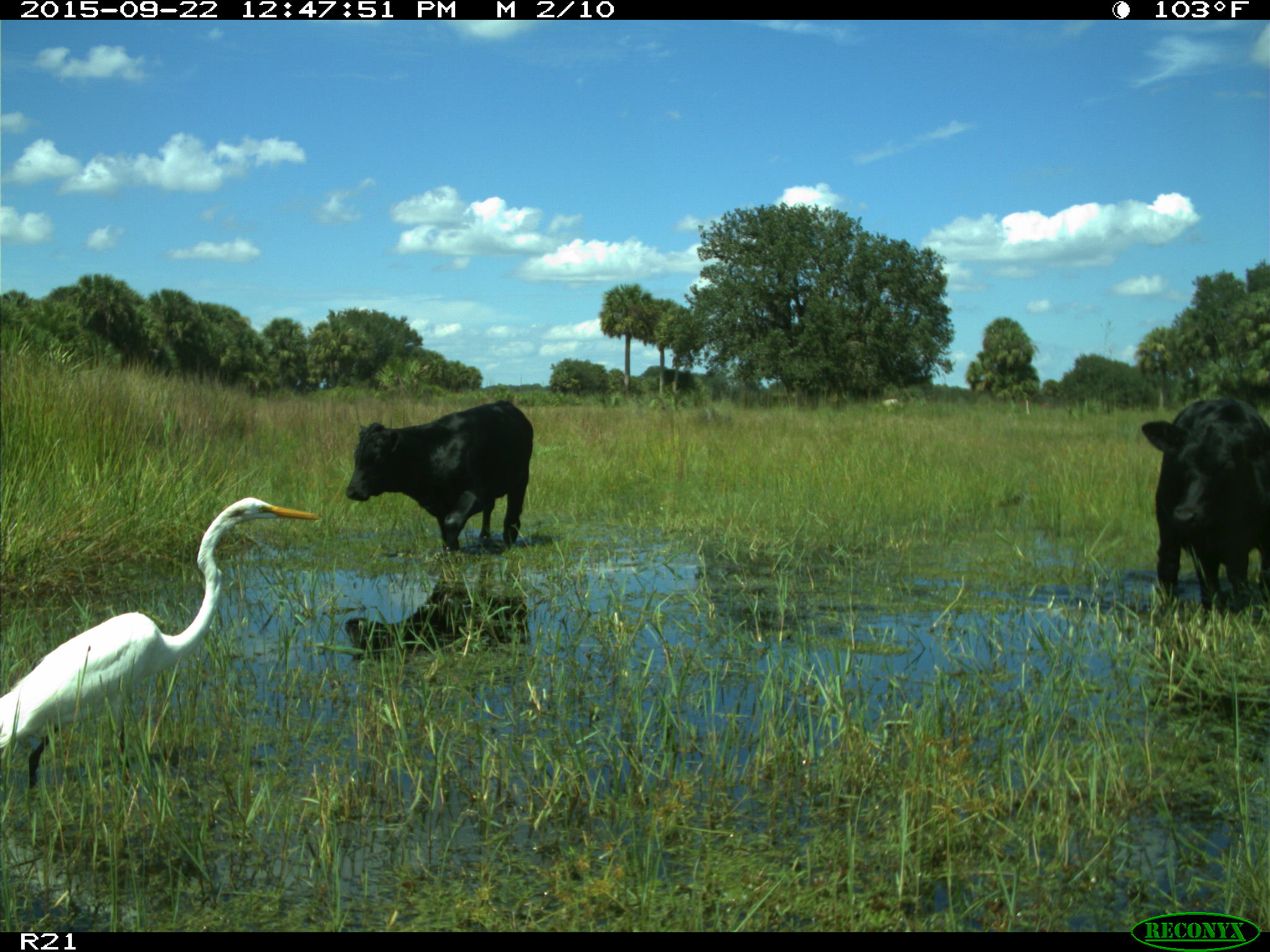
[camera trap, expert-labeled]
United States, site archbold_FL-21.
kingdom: Animalia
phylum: Chordata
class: Mammalia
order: Artiodactyla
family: Bovidae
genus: Bos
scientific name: Bos taurus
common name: domestic cow